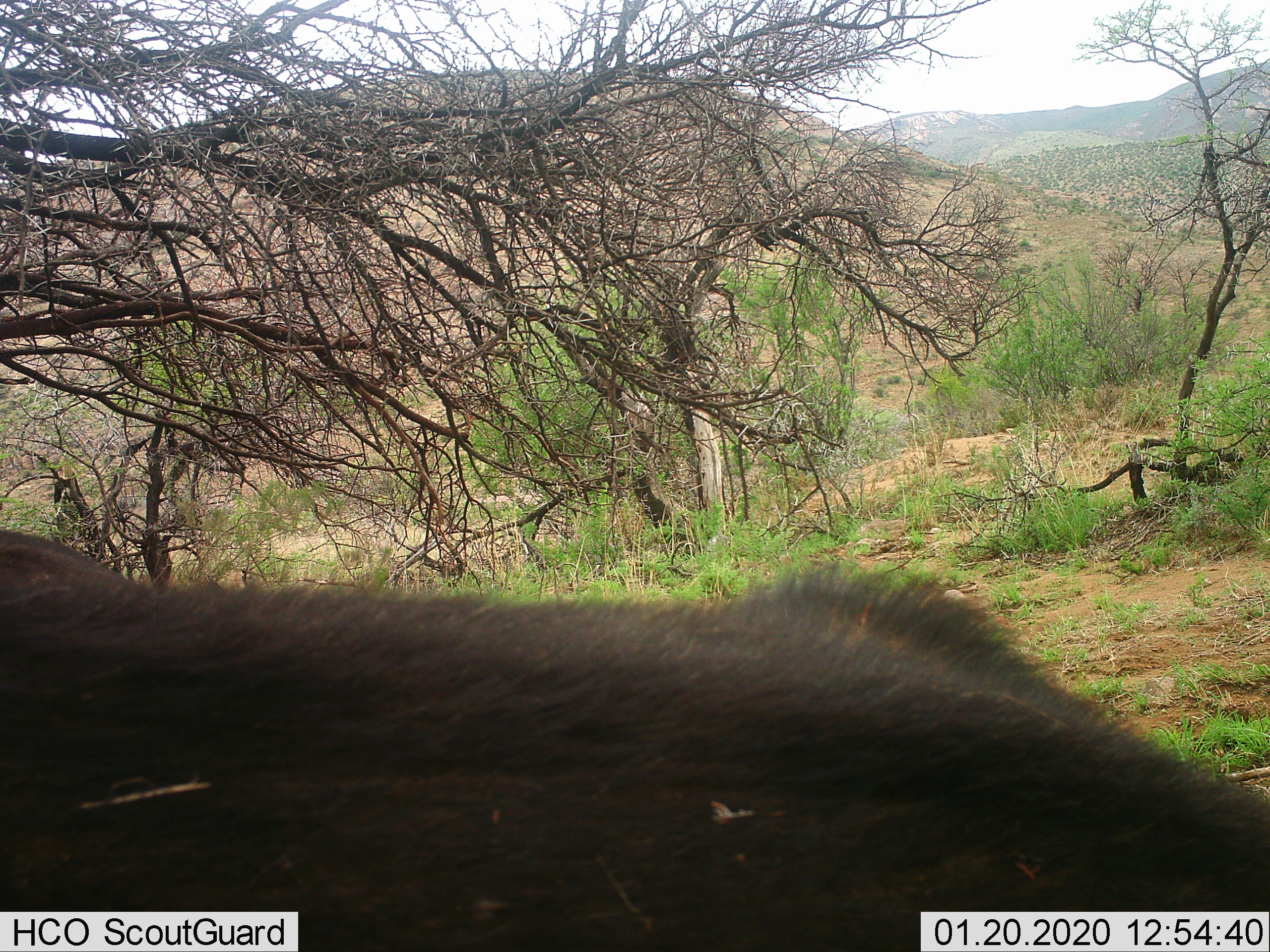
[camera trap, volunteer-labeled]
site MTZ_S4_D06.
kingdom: Animalia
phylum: Chordata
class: Mammalia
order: Artiodactyla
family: Bovidae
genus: Syncerus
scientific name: Syncerus caffer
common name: african buffalo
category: buffalo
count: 1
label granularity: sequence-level